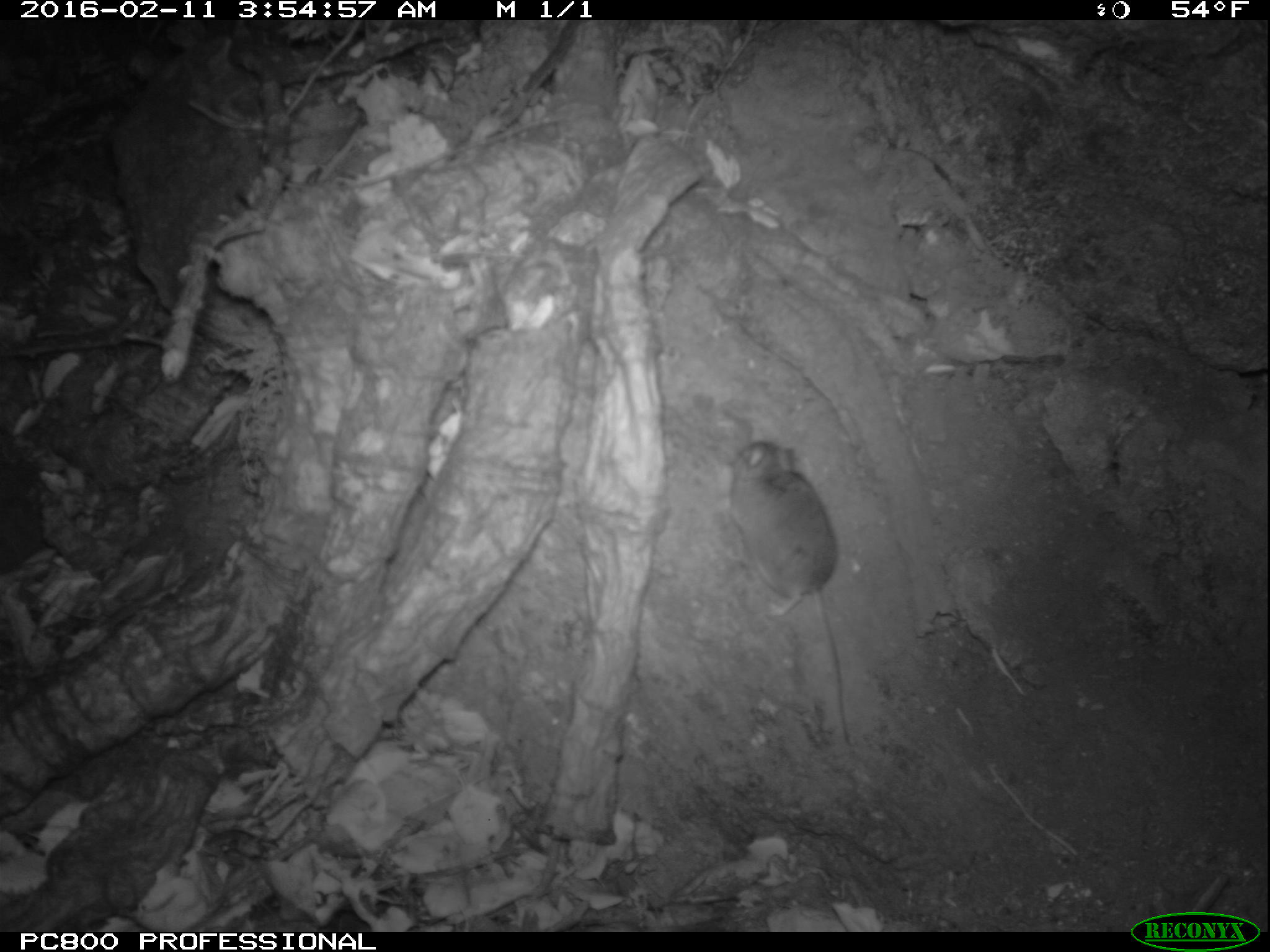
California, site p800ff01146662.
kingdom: Animalia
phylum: Chordata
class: Mammalia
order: Rodentia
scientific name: Rodentia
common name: rodent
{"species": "rodent (Rodentia)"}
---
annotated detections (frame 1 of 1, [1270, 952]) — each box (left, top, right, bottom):
rodent: (725, 443, 855, 744)